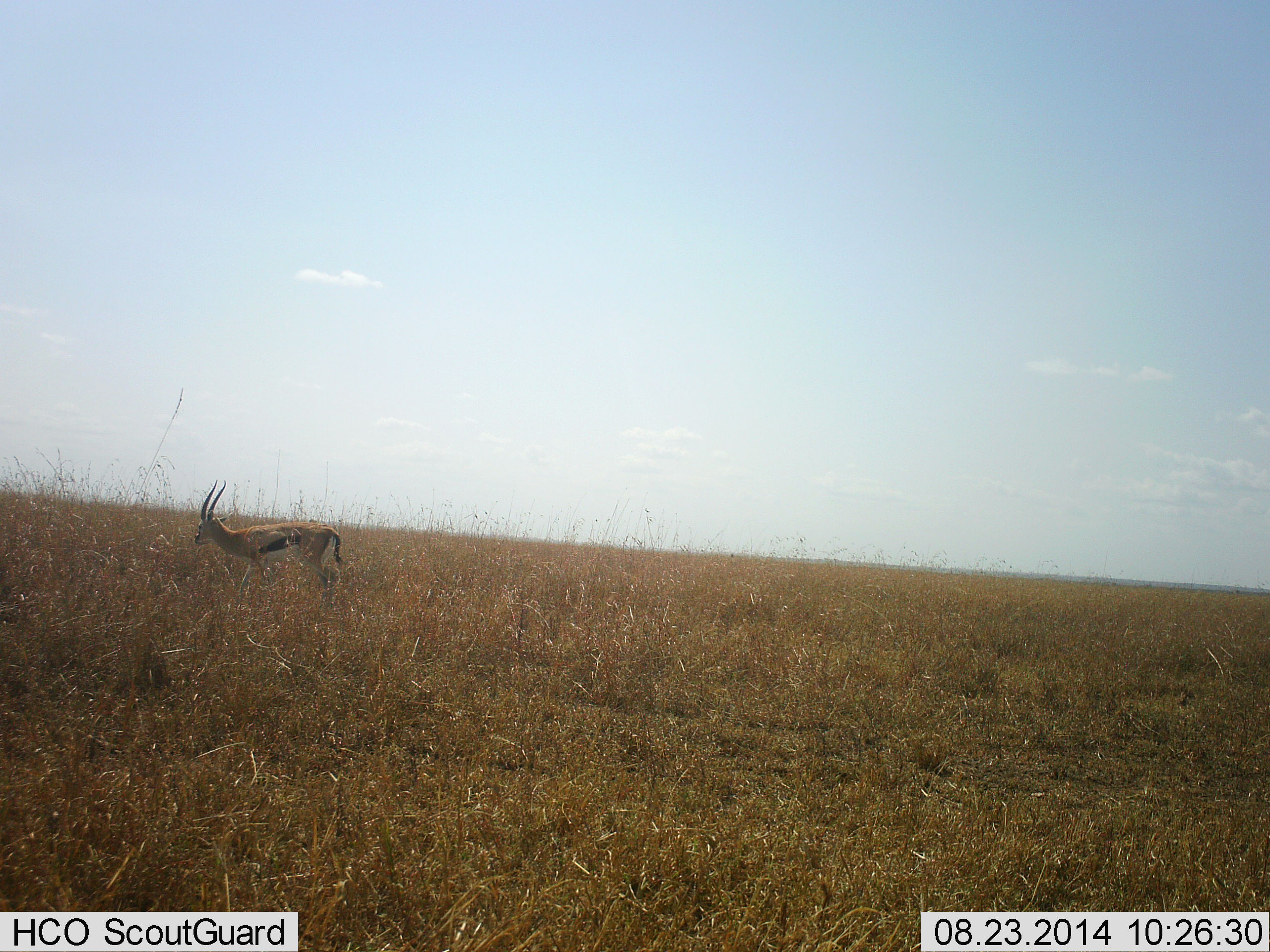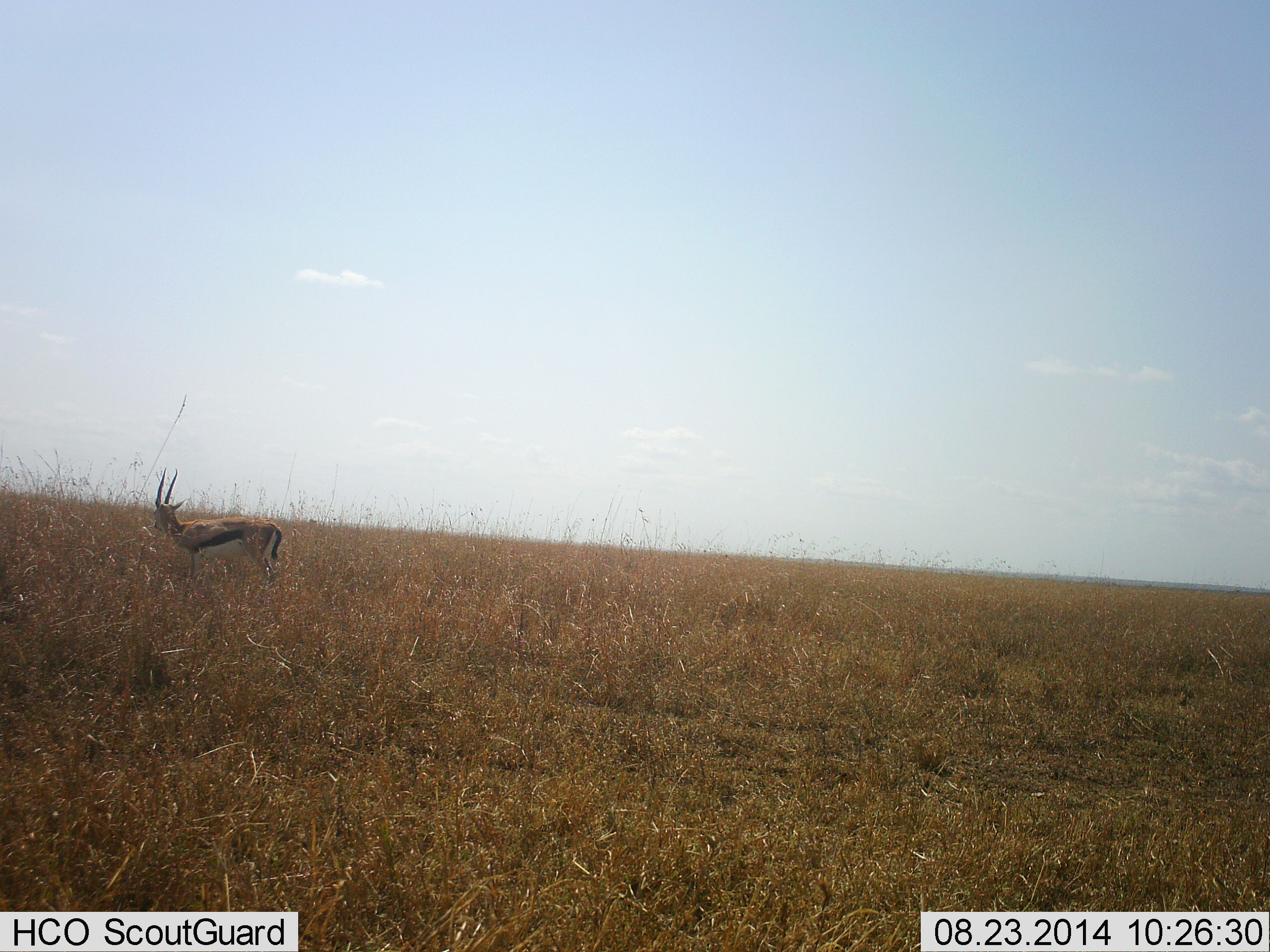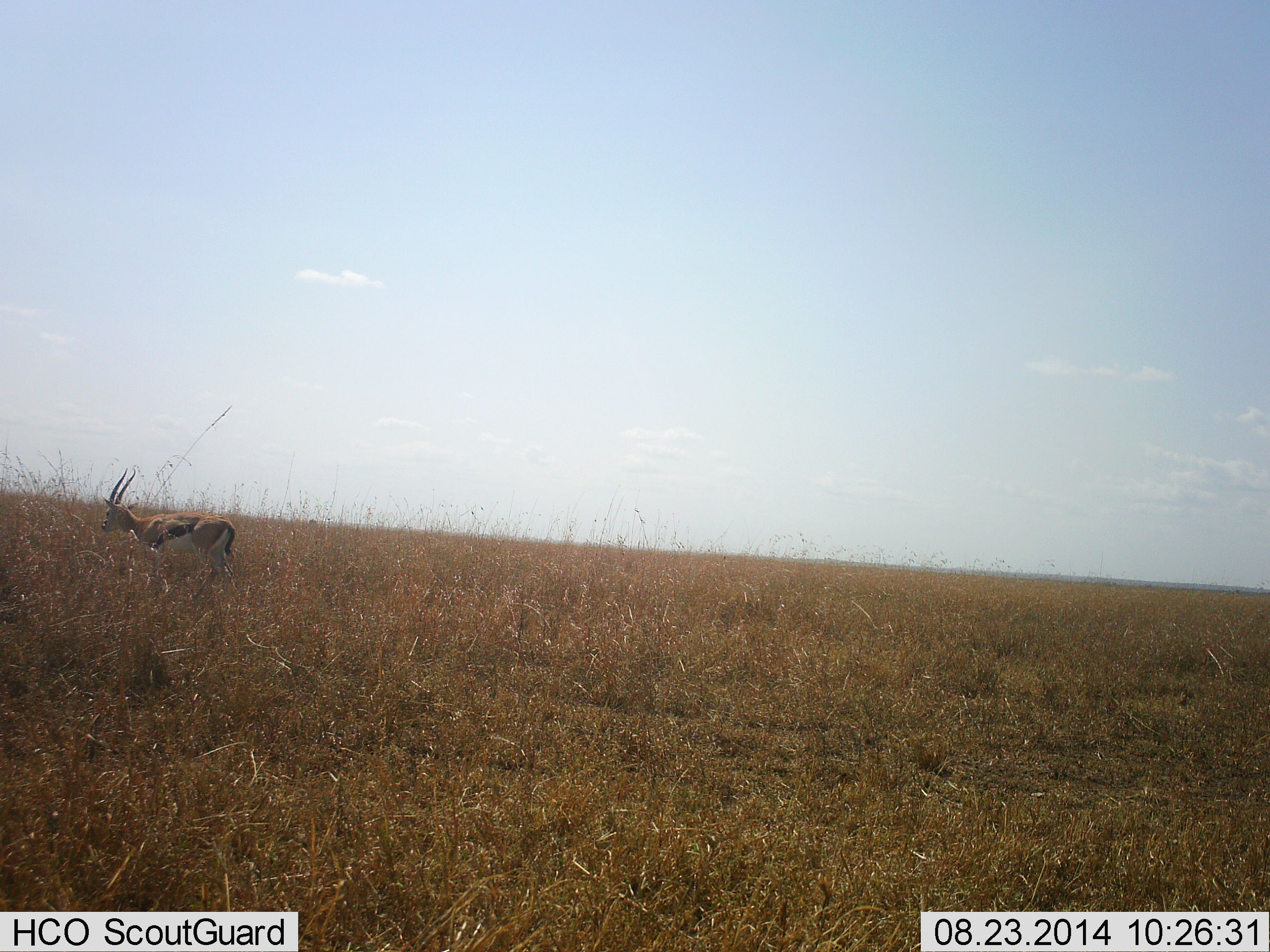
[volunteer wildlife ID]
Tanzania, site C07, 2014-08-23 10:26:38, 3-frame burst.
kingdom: Animalia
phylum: Chordata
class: Mammalia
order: Artiodactyla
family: Bovidae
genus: Eudorcas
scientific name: Eudorcas thomsonii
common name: thomson's gazelle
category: gazellethomsons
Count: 1.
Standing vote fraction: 40%.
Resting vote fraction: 0%.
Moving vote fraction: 60%.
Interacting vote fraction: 0%.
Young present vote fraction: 0%.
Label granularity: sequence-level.